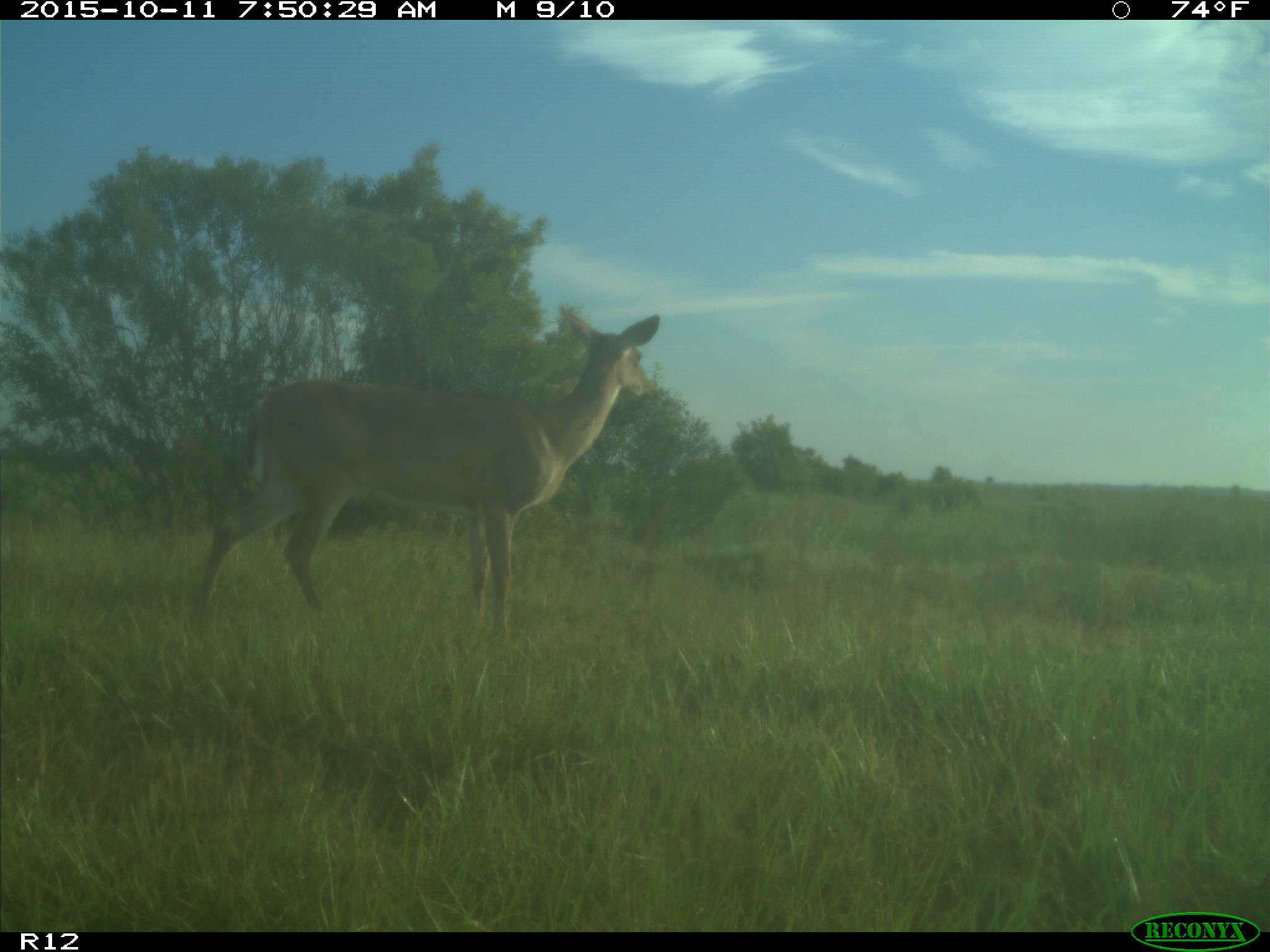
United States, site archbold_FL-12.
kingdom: Animalia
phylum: Chordata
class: Mammalia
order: Artiodactyla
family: Cervidae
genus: Odocoileus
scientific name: Odocoileus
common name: deer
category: unidentified deer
Unidentified deer (deer) (Odocoileus).